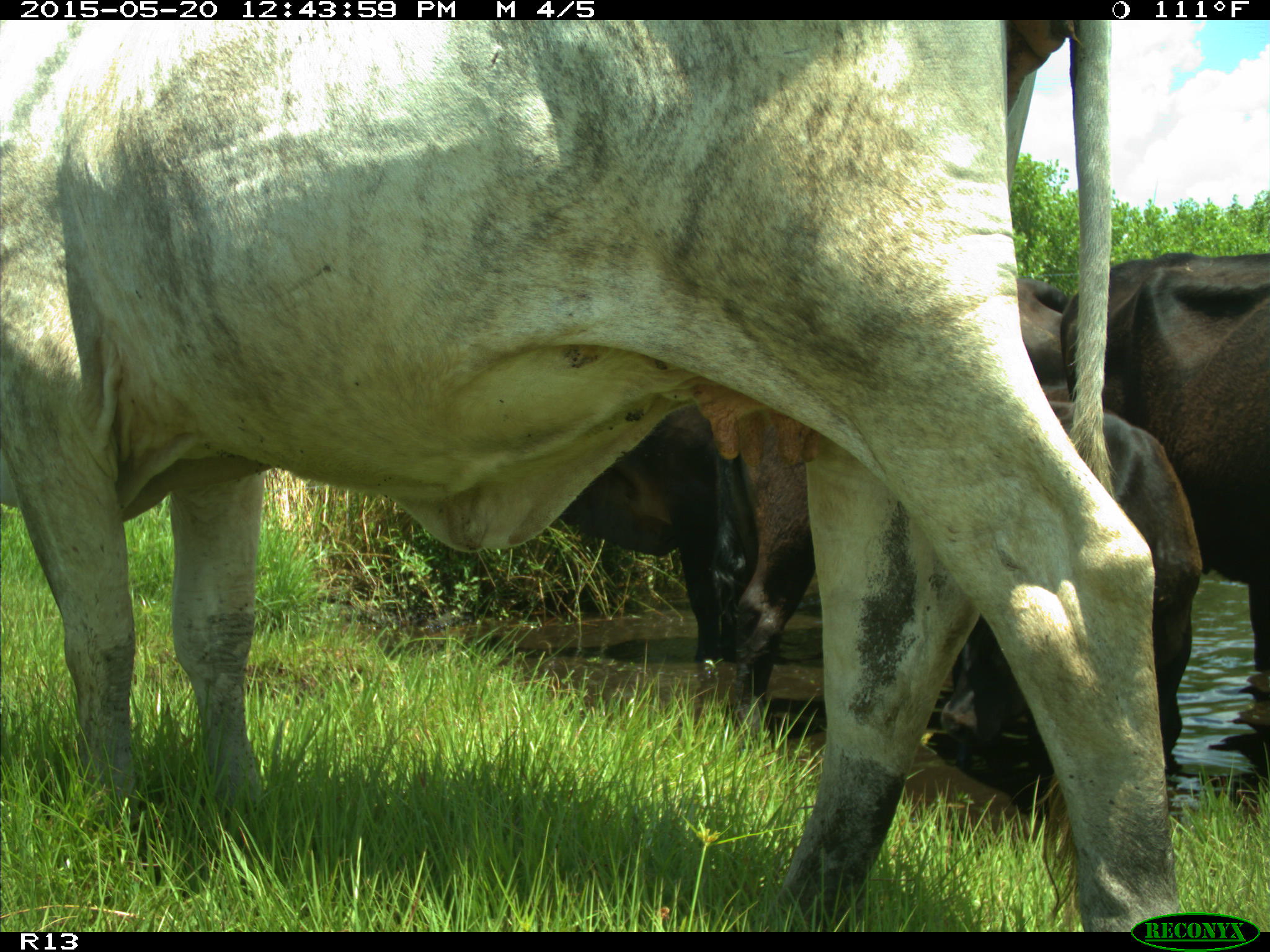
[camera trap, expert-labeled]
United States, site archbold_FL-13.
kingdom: Animalia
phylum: Chordata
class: Mammalia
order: Artiodactyla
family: Bovidae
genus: Bos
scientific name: Bos taurus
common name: domestic cow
Bos taurus (domestic cow).